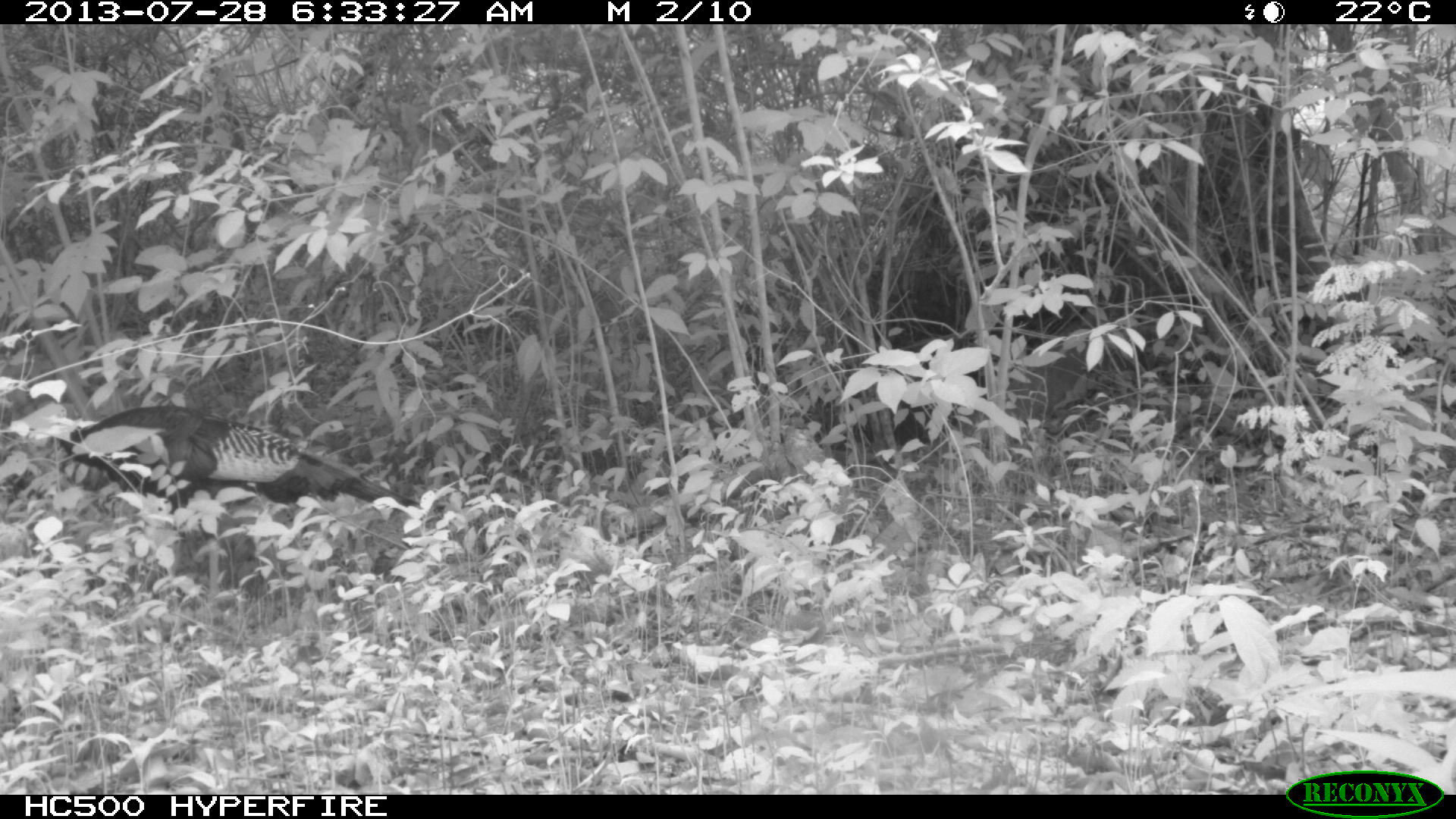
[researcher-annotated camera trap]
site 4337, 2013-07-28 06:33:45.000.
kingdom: Animalia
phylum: Chordata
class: Aves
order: Galliformes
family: Phasianidae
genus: Meleagris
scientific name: Meleagris ocellata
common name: ocellated turkey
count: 1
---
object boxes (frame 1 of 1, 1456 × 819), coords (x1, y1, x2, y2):
meleagris ocellata: (57, 404, 426, 619)